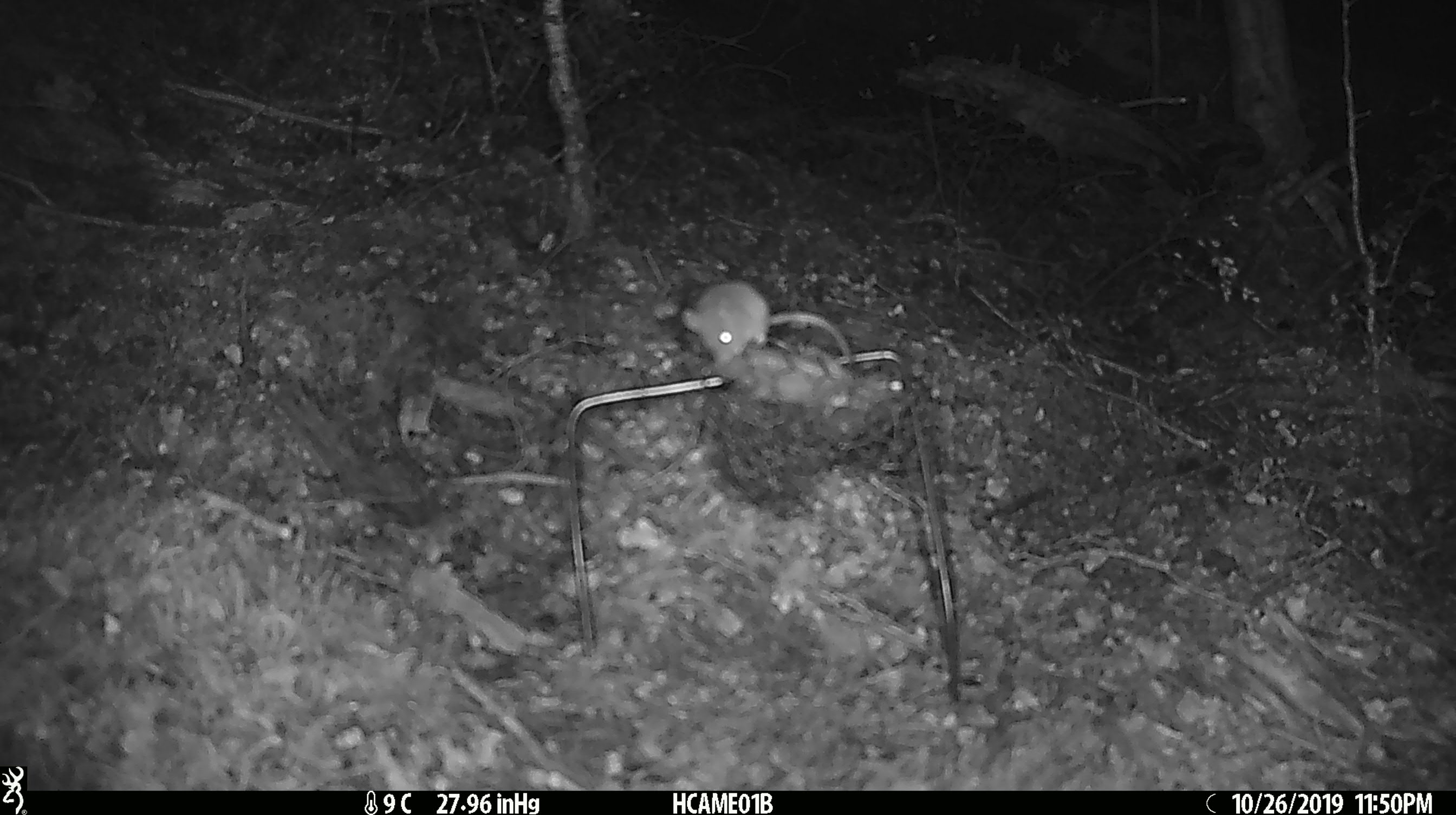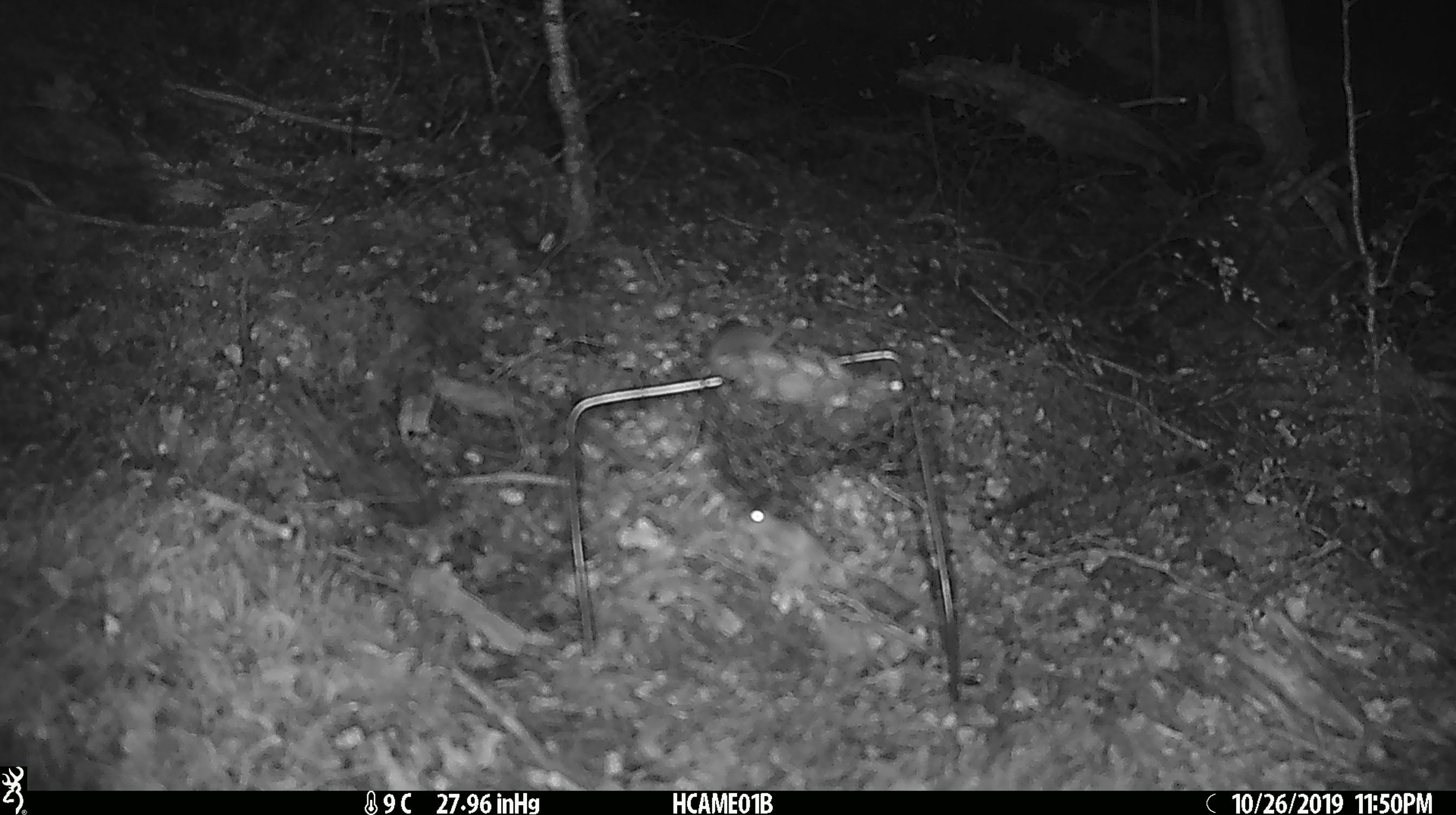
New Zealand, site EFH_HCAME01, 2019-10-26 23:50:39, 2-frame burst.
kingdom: Animalia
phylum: Chordata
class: Mammalia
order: Rodentia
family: Muridae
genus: Mus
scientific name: Mus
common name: mouse